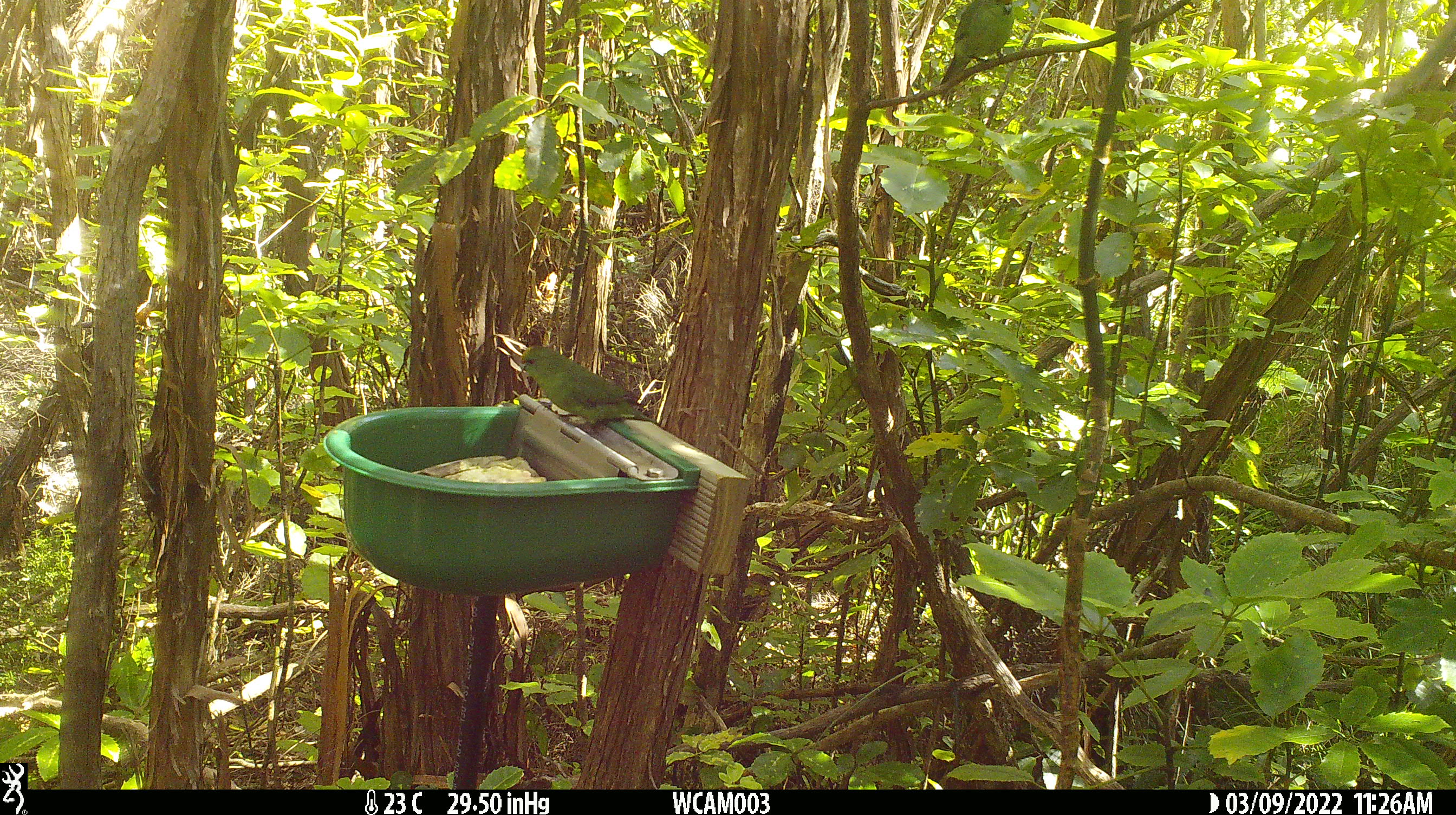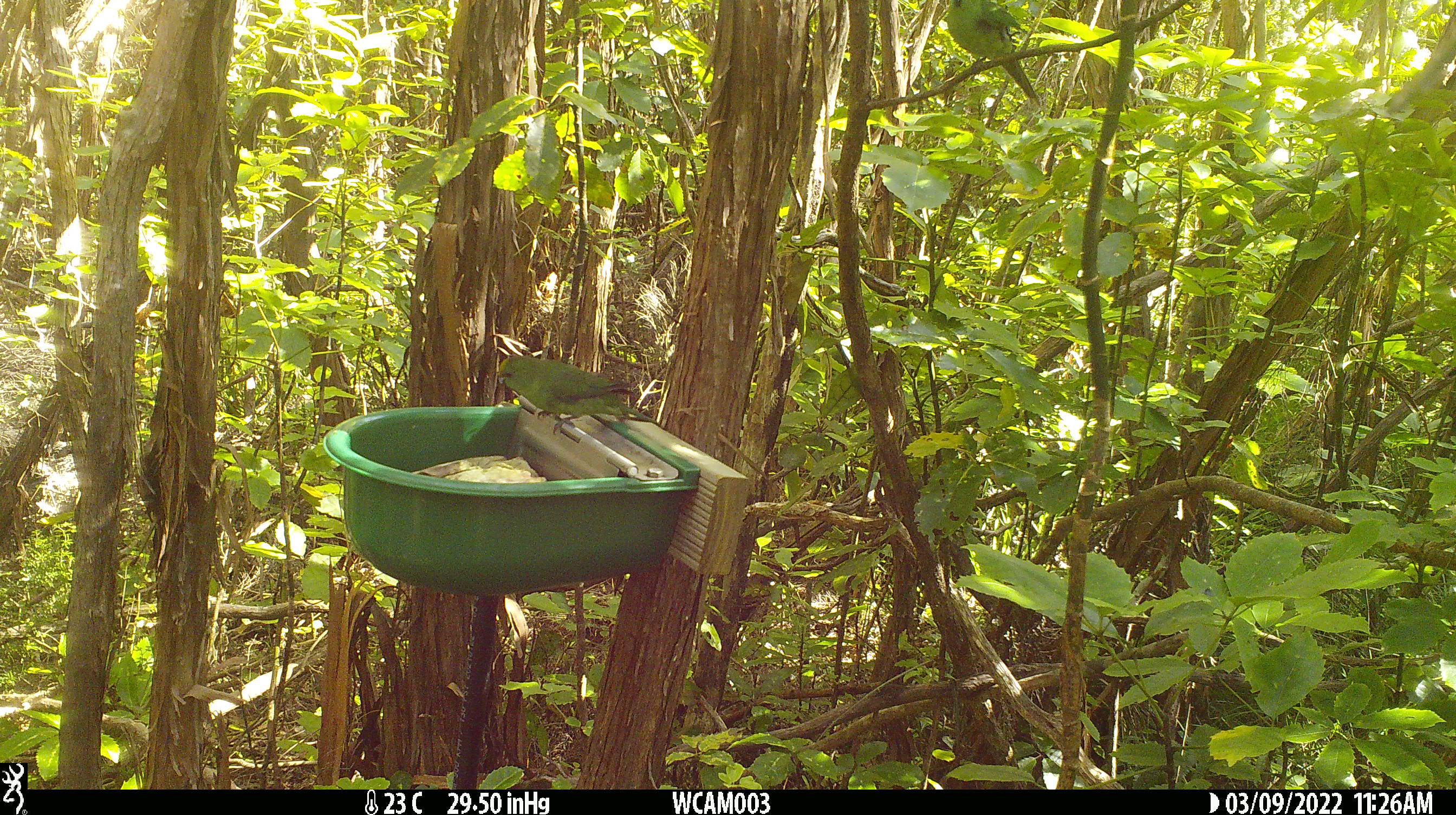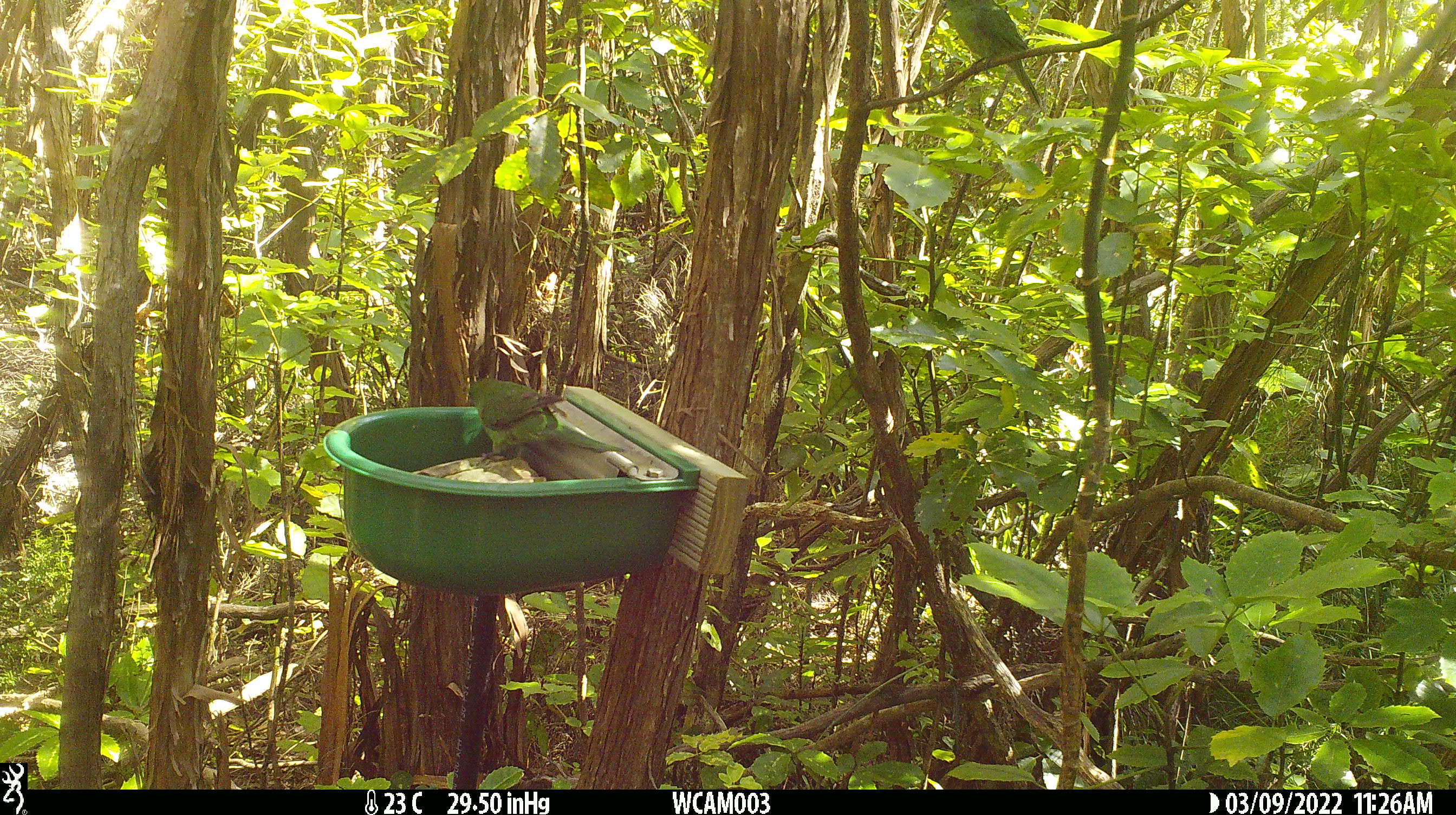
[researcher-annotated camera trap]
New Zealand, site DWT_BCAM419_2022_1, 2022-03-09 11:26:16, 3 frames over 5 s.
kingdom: Animalia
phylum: Chordata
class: Aves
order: Psittaciformes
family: Psittaculidae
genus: Cyanoramphus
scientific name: Cyanoramphus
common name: parakeet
Parakeet (Cyanoramphus).